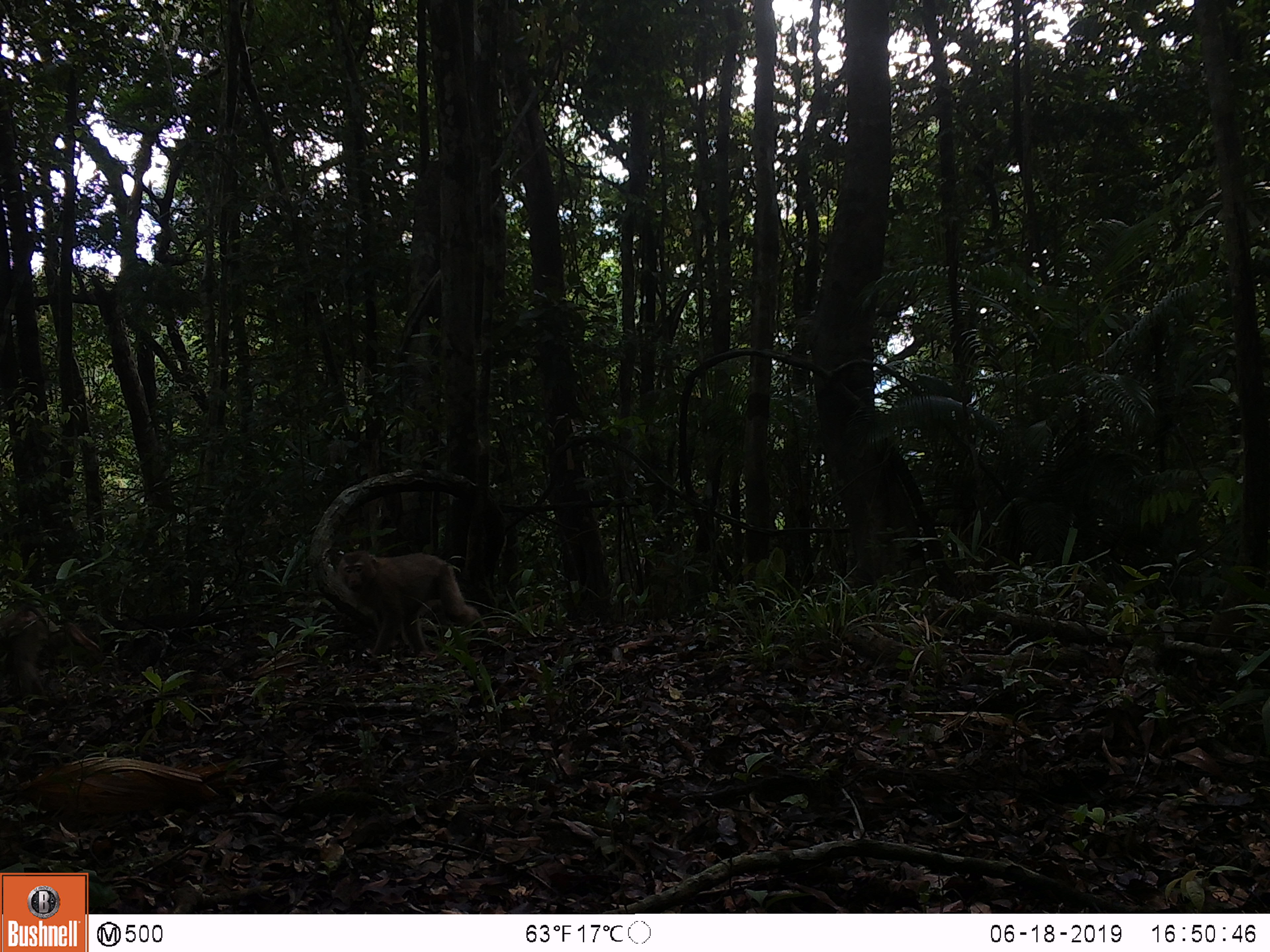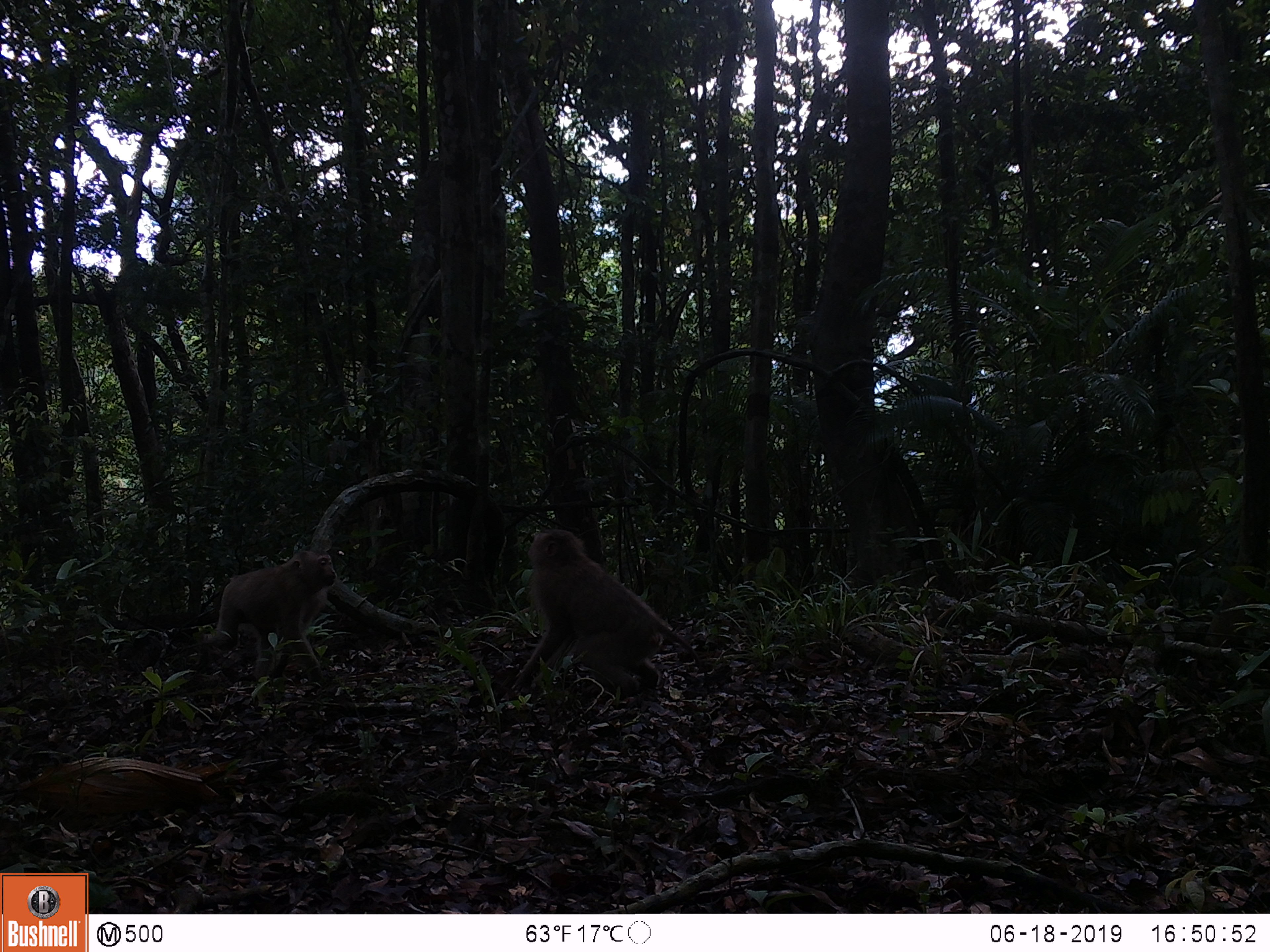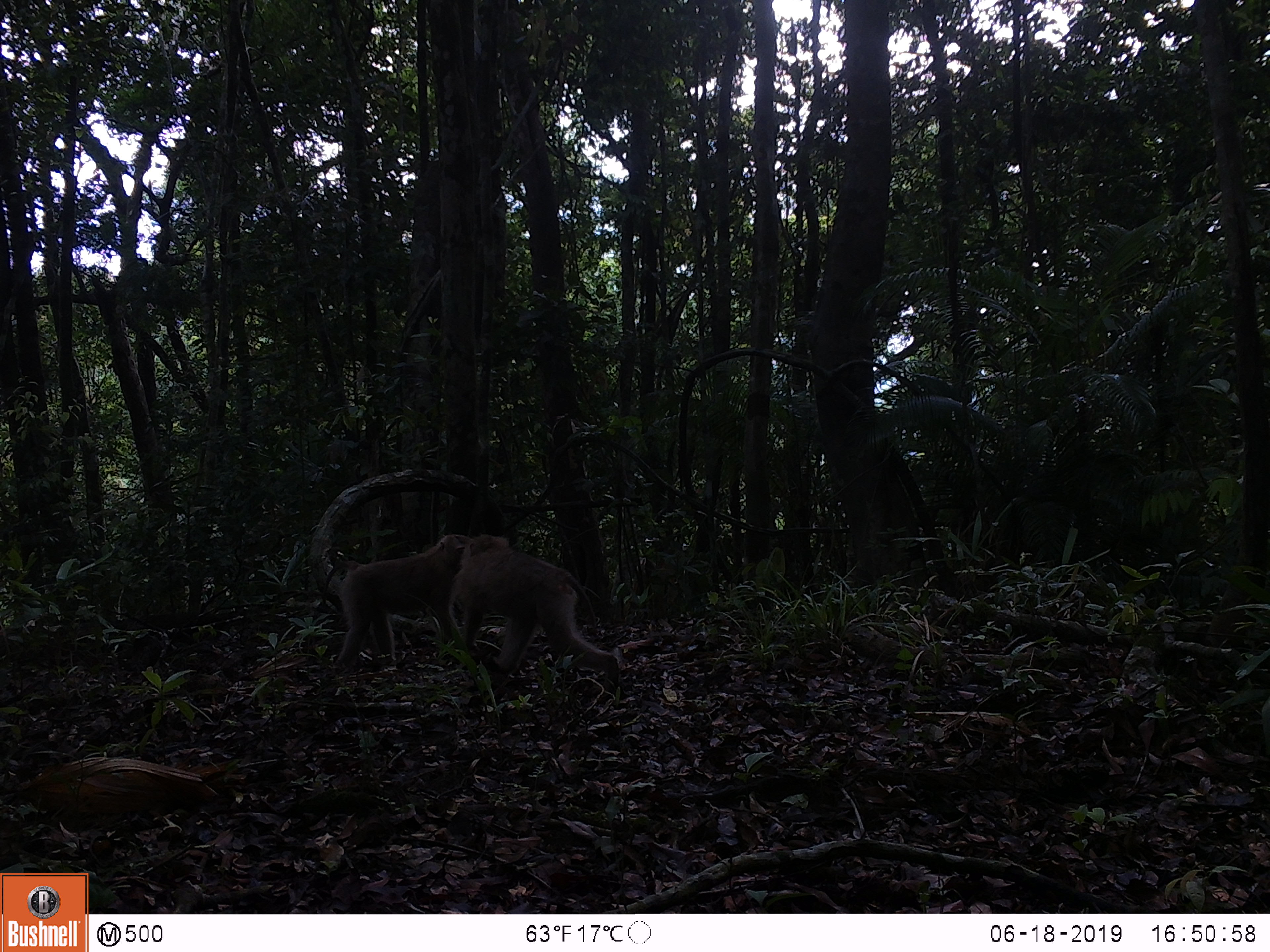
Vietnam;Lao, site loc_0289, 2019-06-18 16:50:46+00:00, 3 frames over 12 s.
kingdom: Animalia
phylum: Chordata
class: Mammalia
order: Primates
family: Cercopithecidae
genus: Macaca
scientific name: Macaca nemestrina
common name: pig-tailed macaque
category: pig tailed macaque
Pig tailed macaque (pig-tailed macaque) (Macaca nemestrina). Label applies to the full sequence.